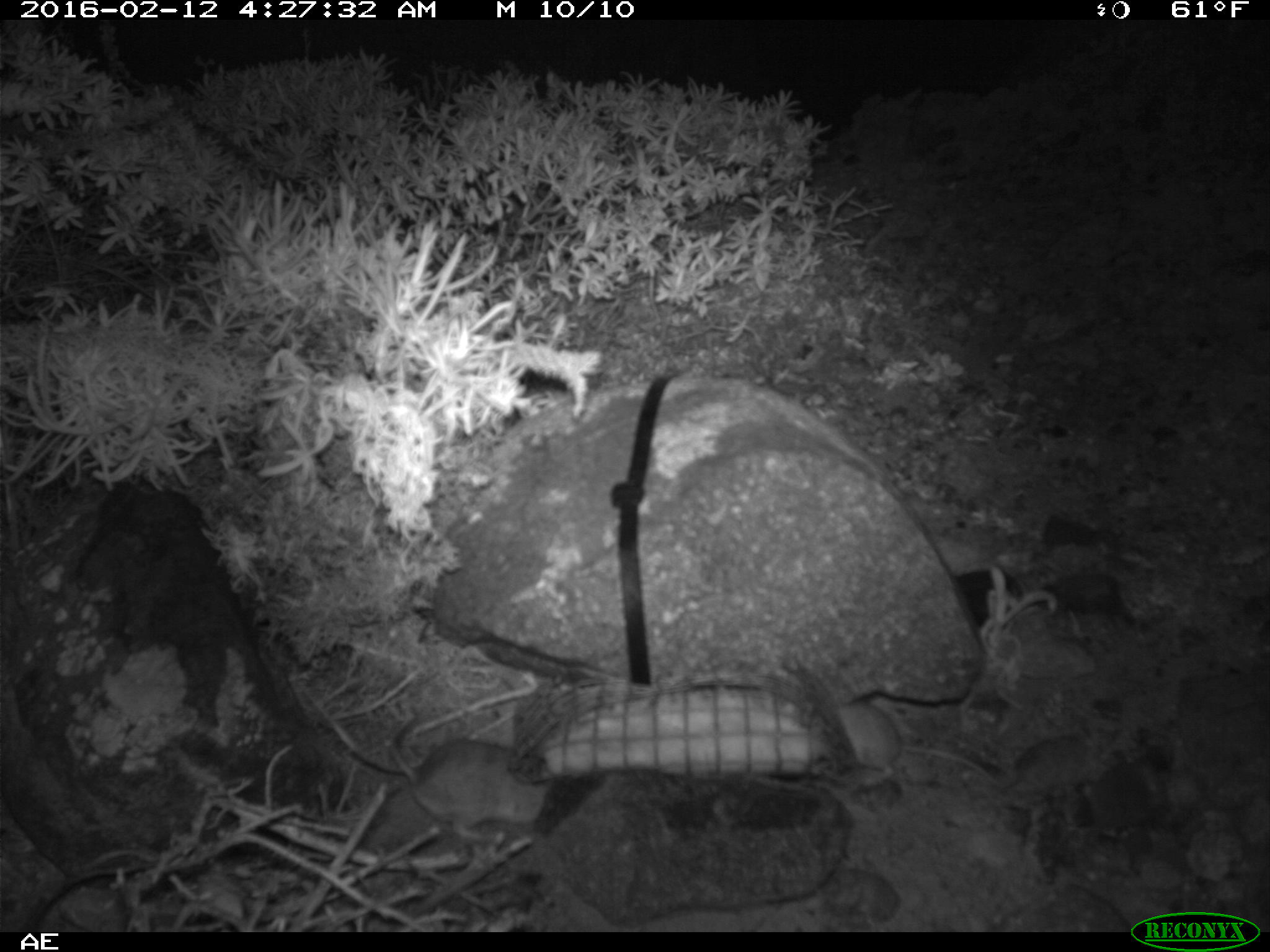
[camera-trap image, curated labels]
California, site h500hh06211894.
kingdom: Animalia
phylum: Chordata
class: Mammalia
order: Rodentia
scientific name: Rodentia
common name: rodent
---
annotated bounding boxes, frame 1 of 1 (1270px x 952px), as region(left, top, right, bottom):
rodent: region(388, 740, 554, 845); region(831, 700, 997, 785)